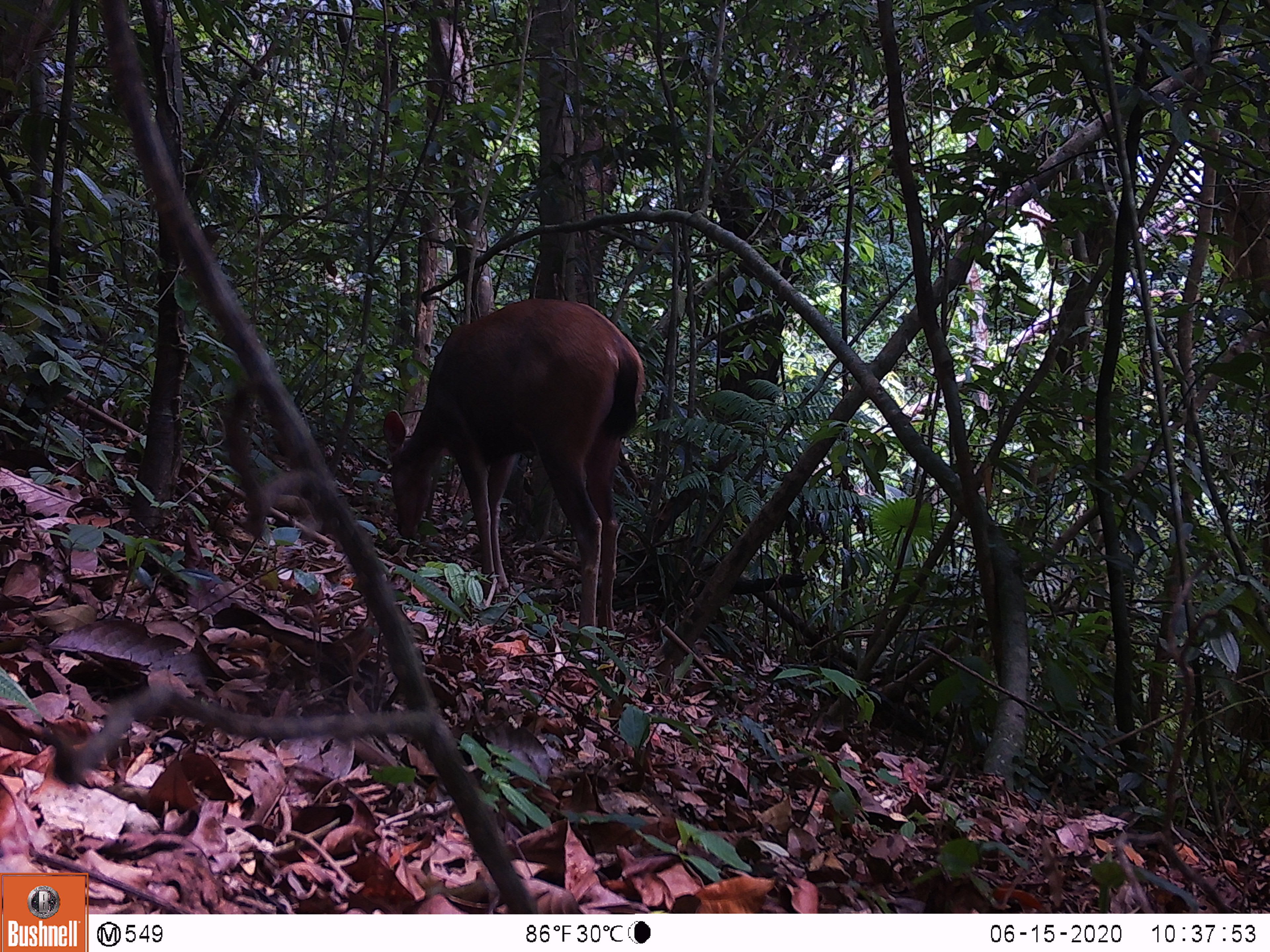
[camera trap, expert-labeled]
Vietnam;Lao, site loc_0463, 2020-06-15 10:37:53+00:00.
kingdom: Animalia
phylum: Chordata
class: Mammalia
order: Artiodactyla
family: Cervidae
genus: Rusa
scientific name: Rusa unicolor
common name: sambar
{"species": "sambar (Rusa unicolor)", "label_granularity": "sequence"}